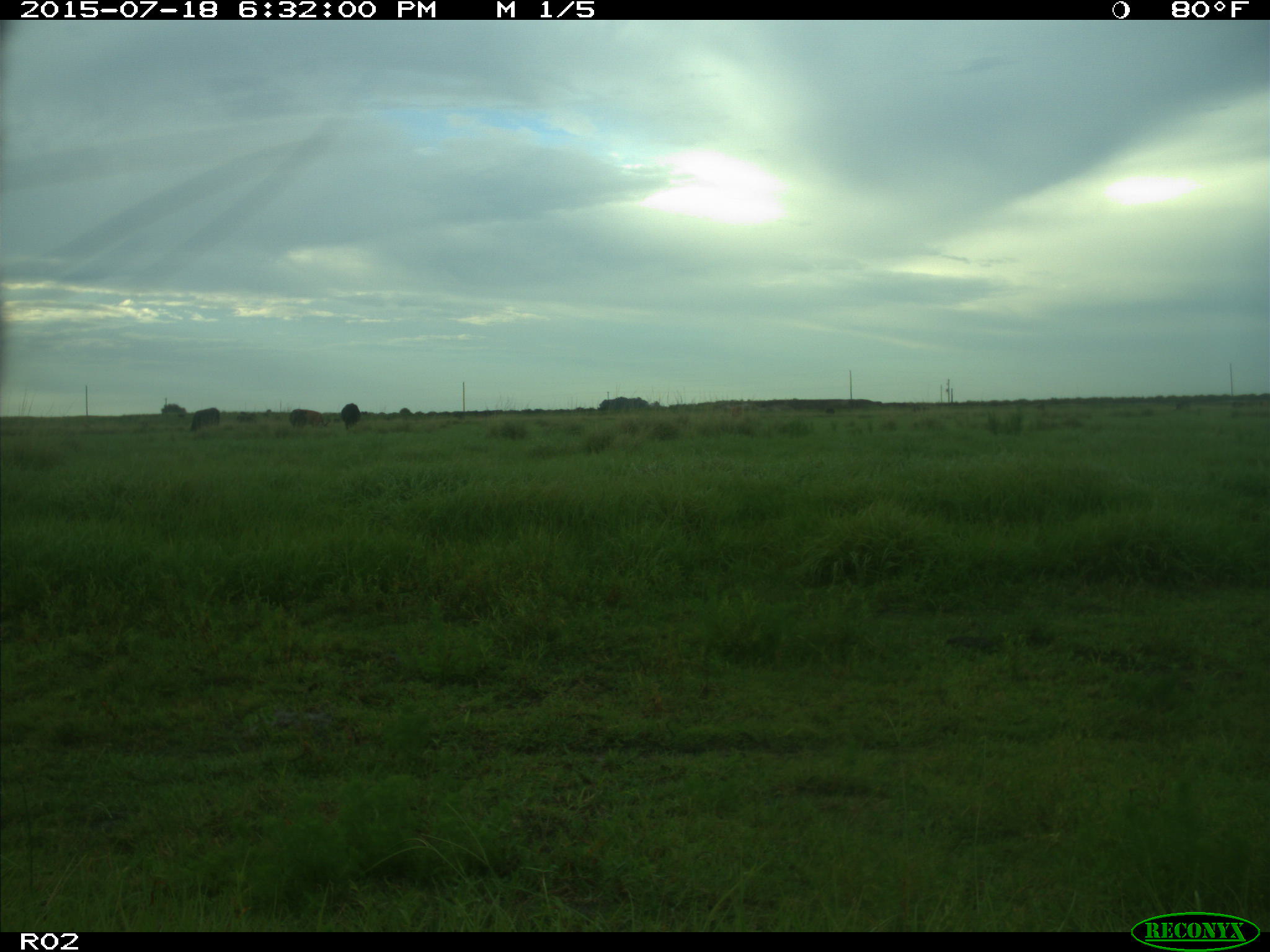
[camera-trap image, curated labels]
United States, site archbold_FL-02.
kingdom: Animalia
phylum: Chordata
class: Mammalia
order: Artiodactyla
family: Bovidae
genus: Bos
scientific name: Bos taurus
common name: domestic cow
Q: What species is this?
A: Bos taurus (domestic cow).